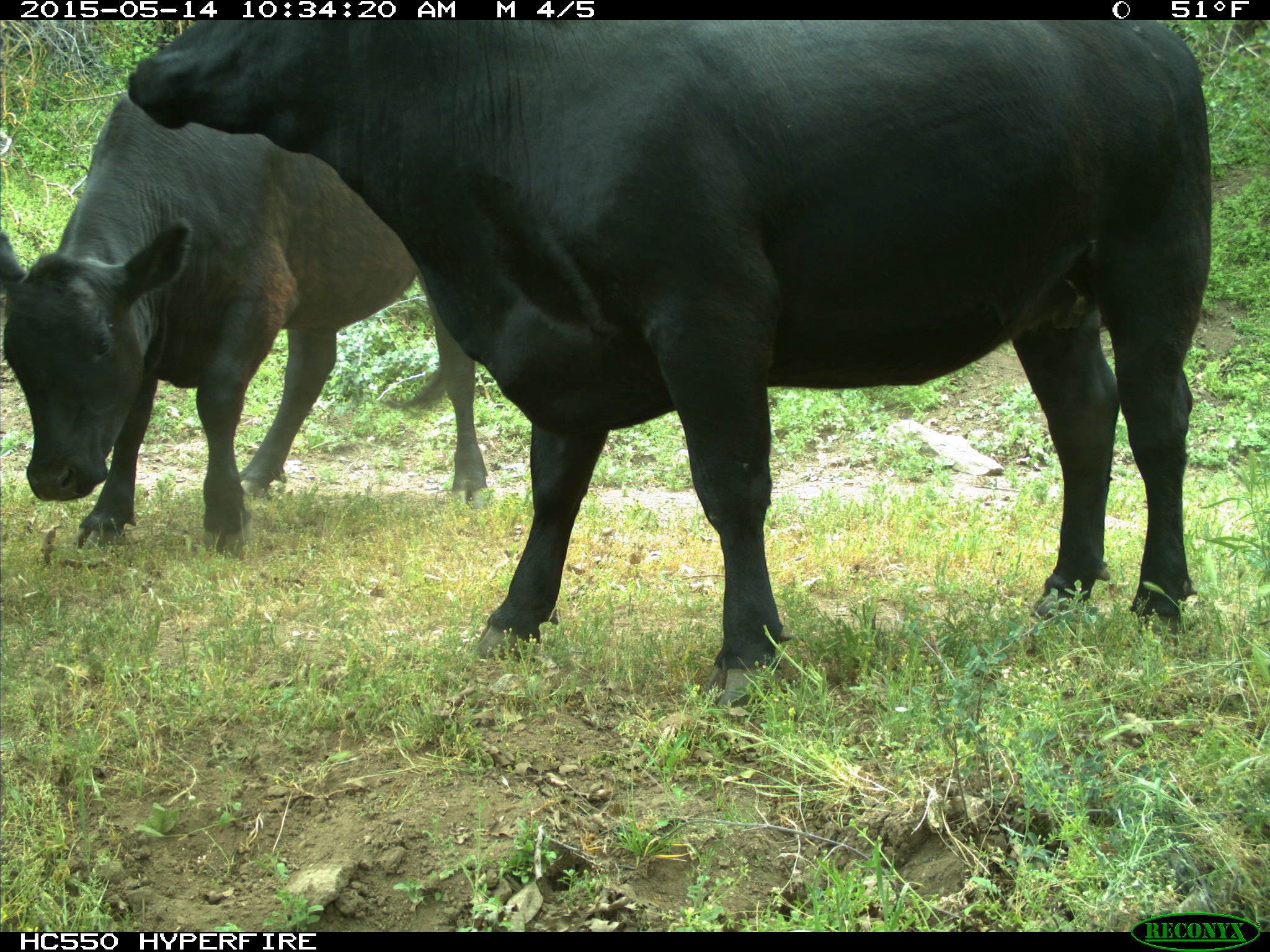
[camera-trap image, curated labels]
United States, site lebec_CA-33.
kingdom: Animalia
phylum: Chordata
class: Mammalia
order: Artiodactyla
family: Bovidae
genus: Bos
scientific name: Bos taurus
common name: domestic cow